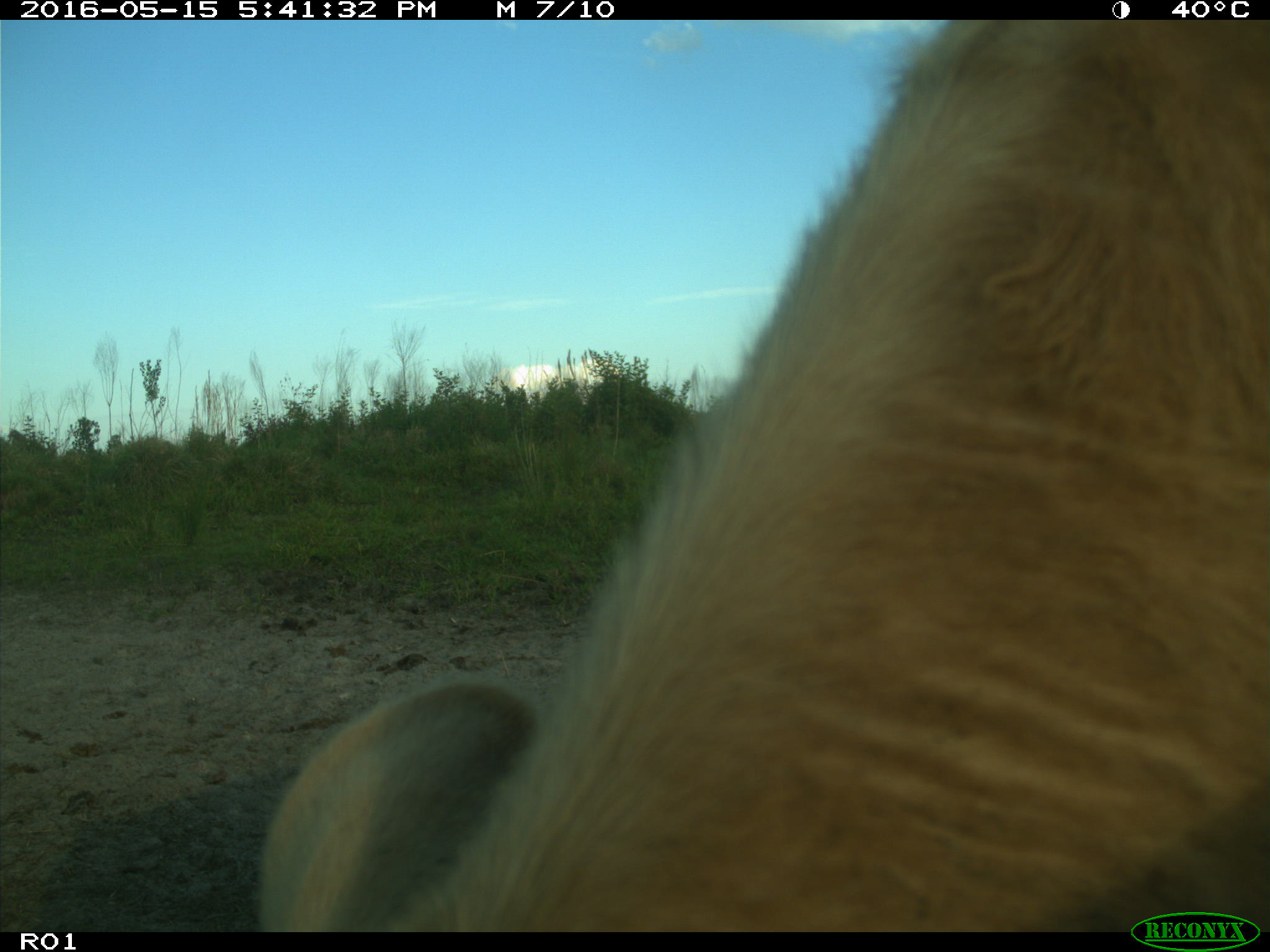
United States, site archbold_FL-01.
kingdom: Animalia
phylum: Chordata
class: Mammalia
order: Artiodactyla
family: Bovidae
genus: Bos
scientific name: Bos taurus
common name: domestic cow